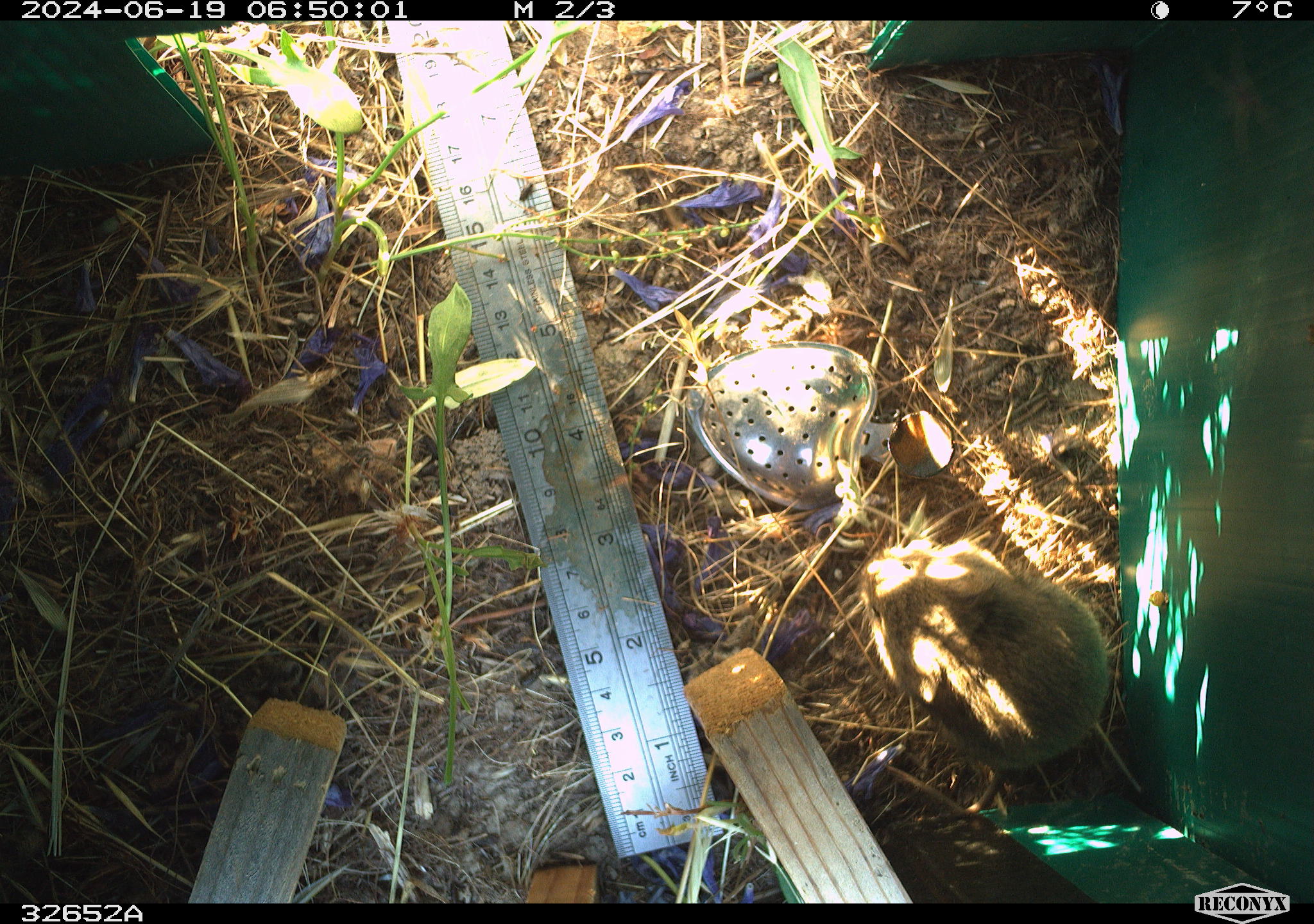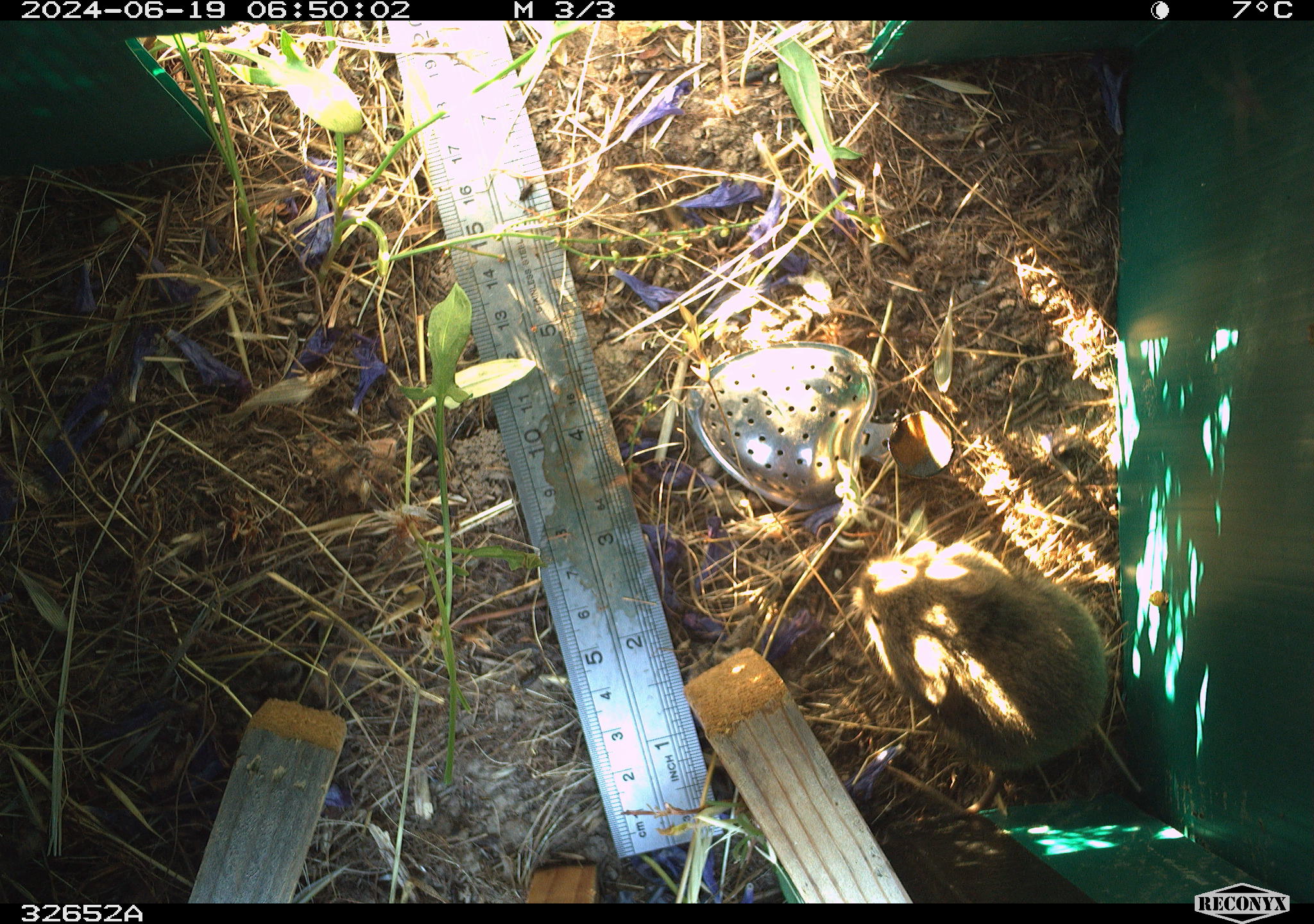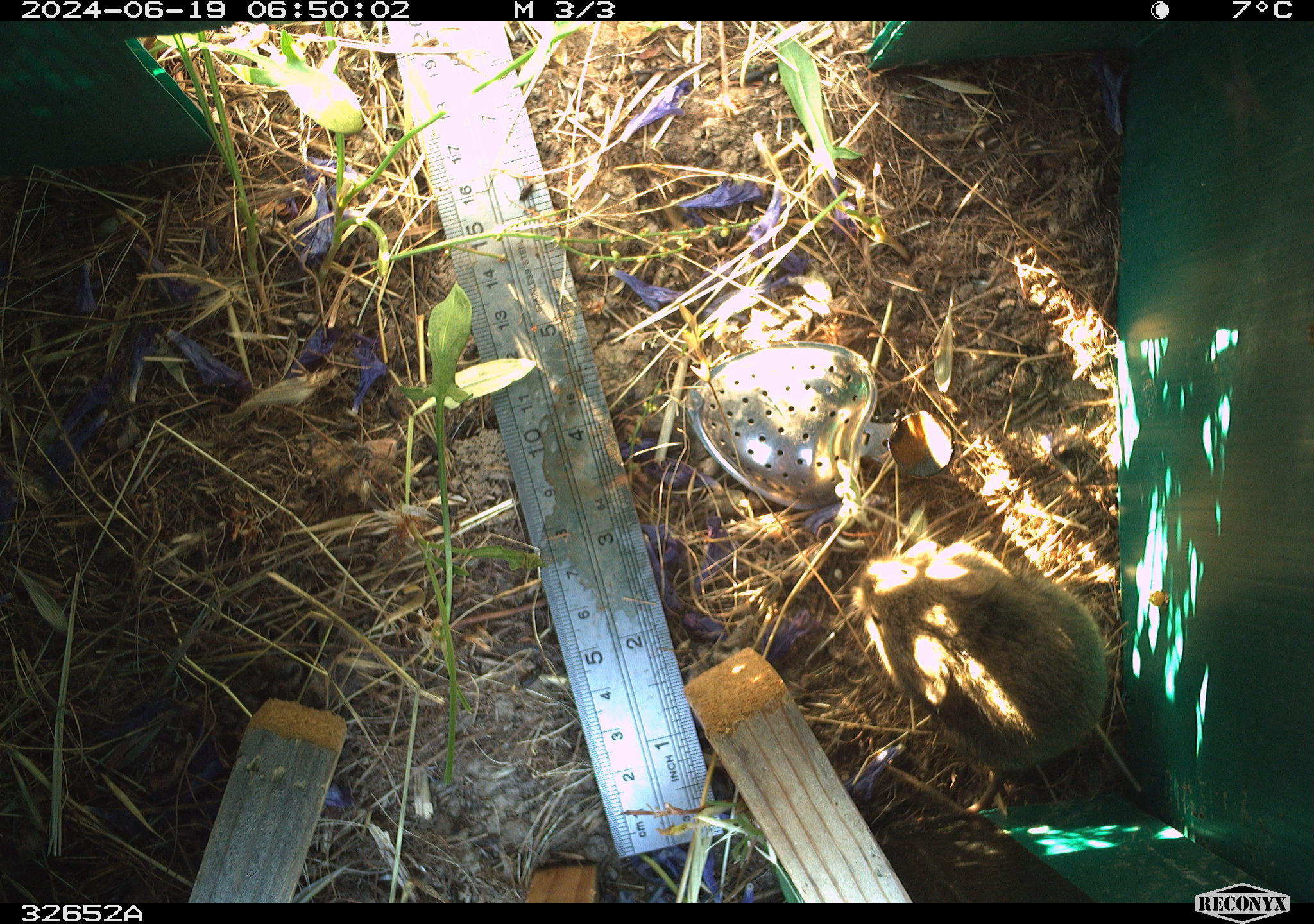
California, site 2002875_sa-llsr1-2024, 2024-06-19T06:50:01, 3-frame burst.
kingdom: Animalia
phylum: Chordata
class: Mammalia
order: Rodentia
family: Cricetidae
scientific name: Arvicolinae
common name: voles, lemmings, and muskrats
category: arvicolinae subfamily